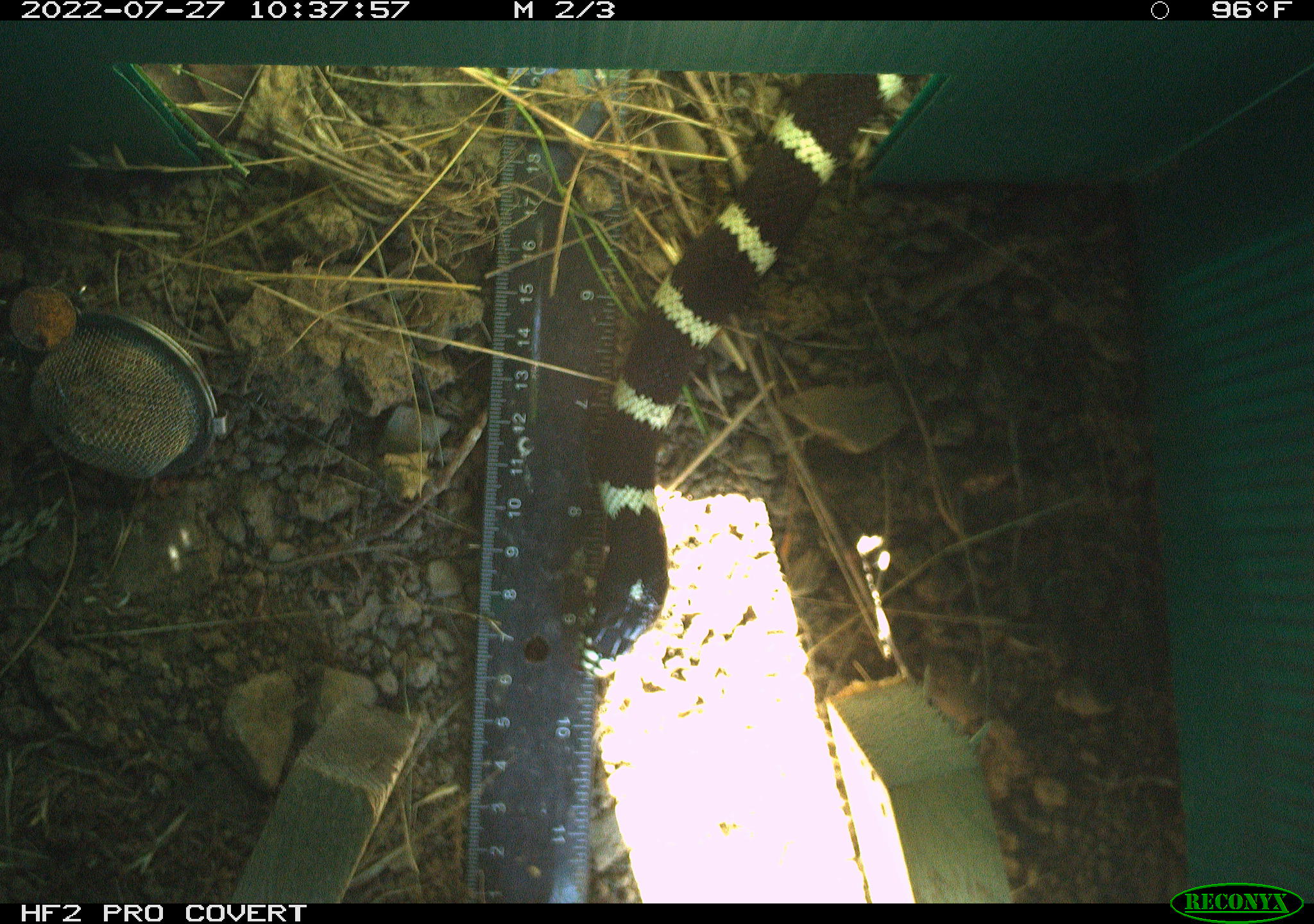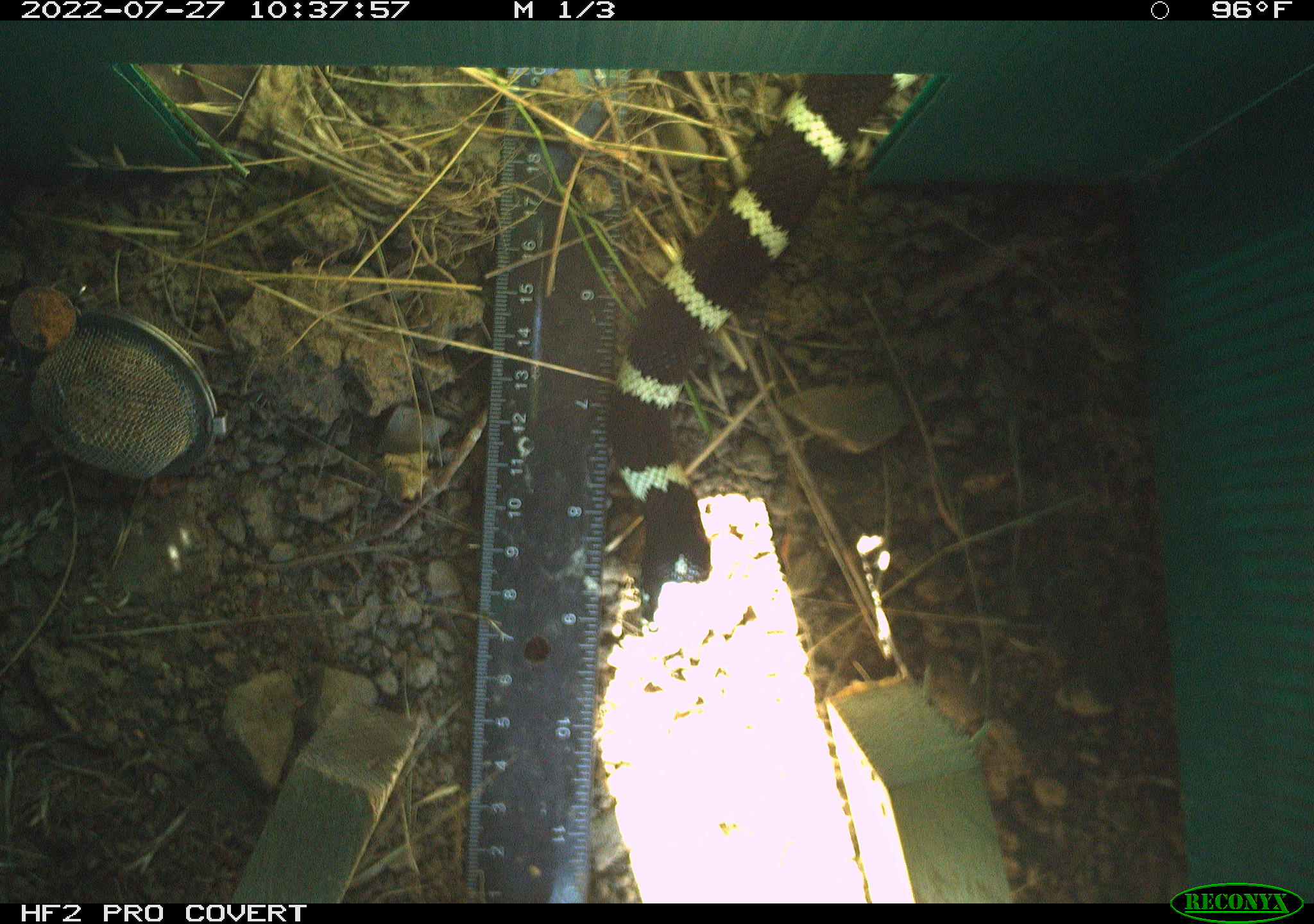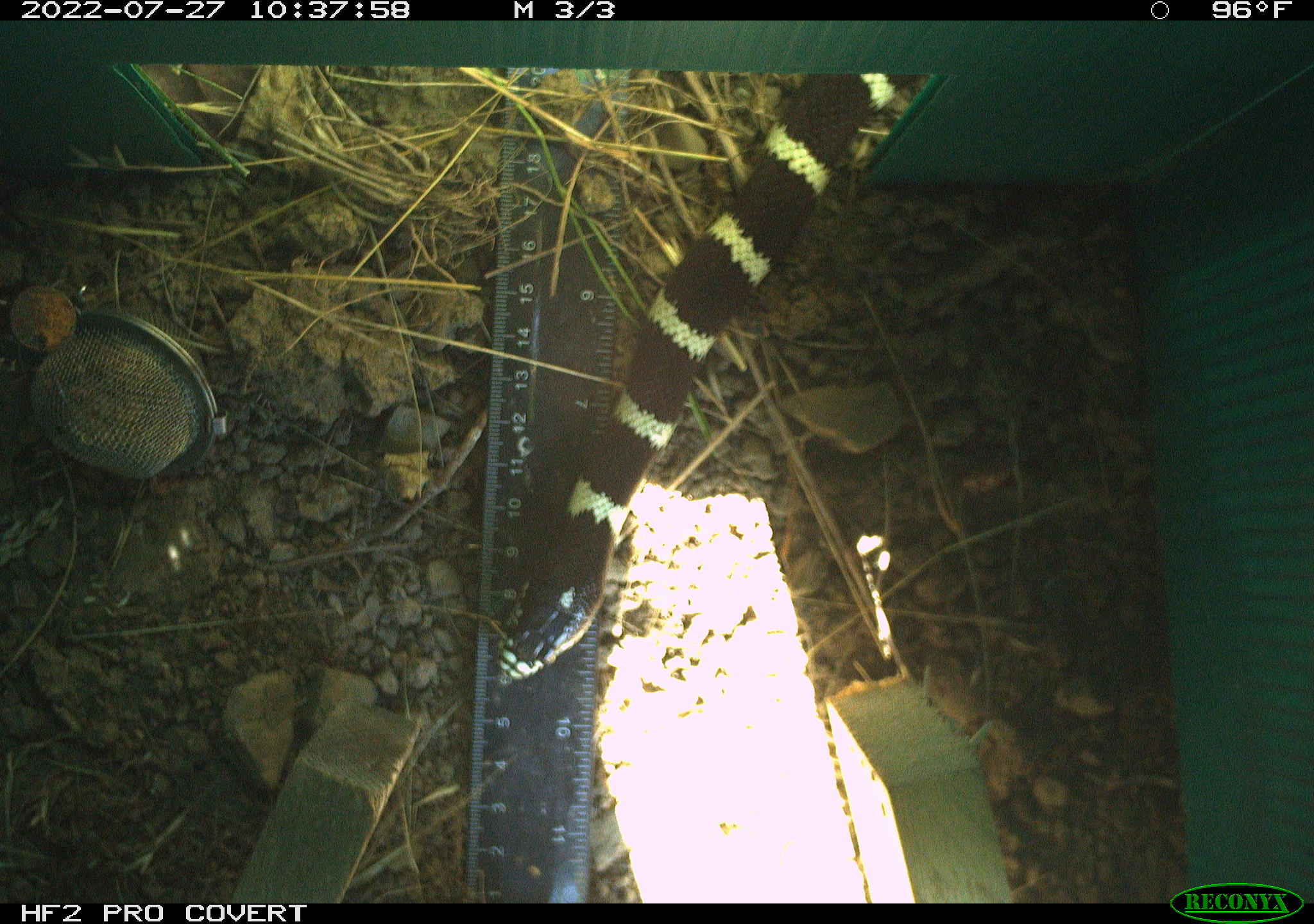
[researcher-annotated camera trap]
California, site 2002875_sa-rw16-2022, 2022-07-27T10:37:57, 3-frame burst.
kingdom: Animalia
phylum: Chordata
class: Reptilia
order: Squamata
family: Colubridae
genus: Lampropeltis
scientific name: Lampropeltis californiae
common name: california kingsnake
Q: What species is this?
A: California kingsnake (Lampropeltis californiae).